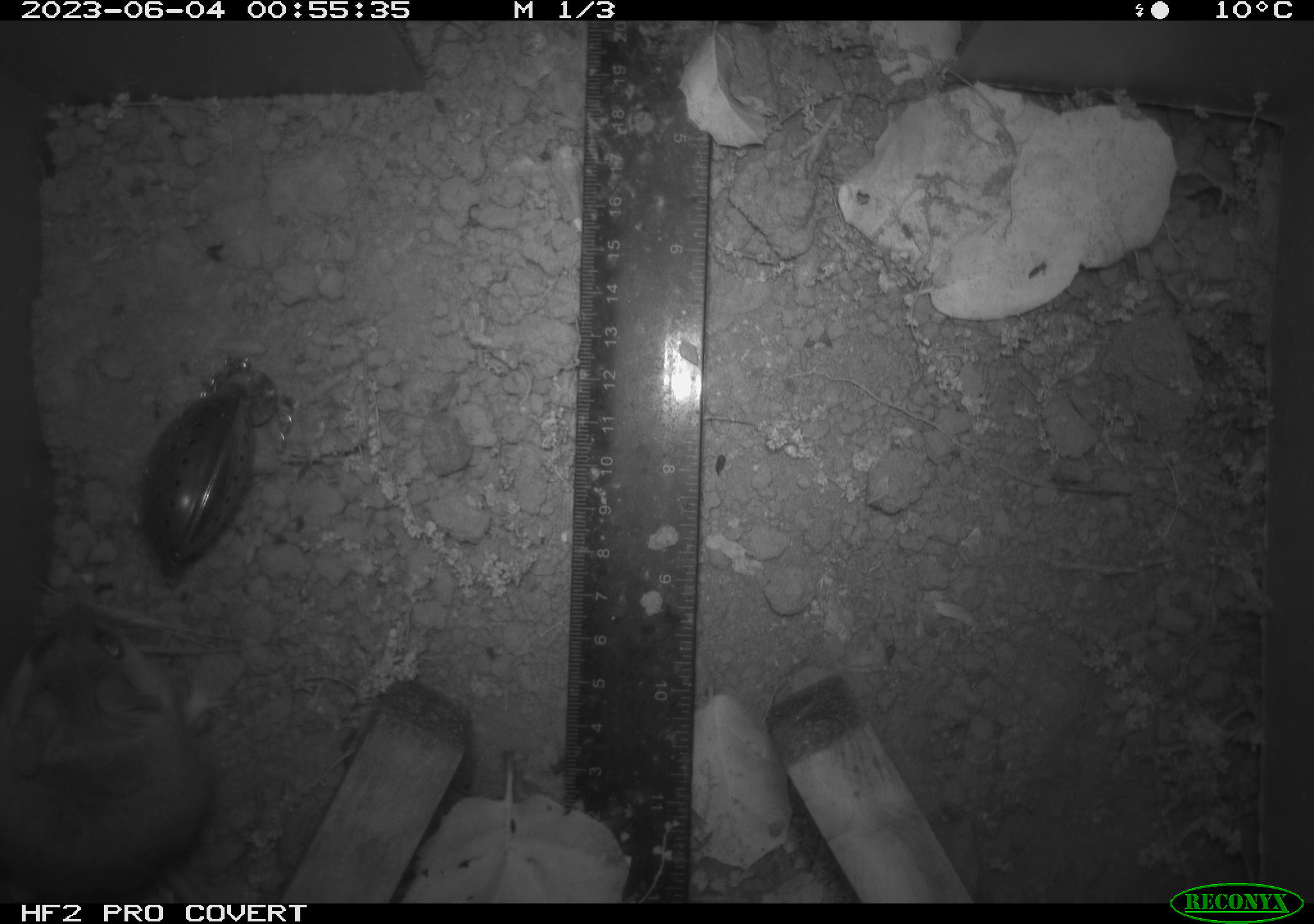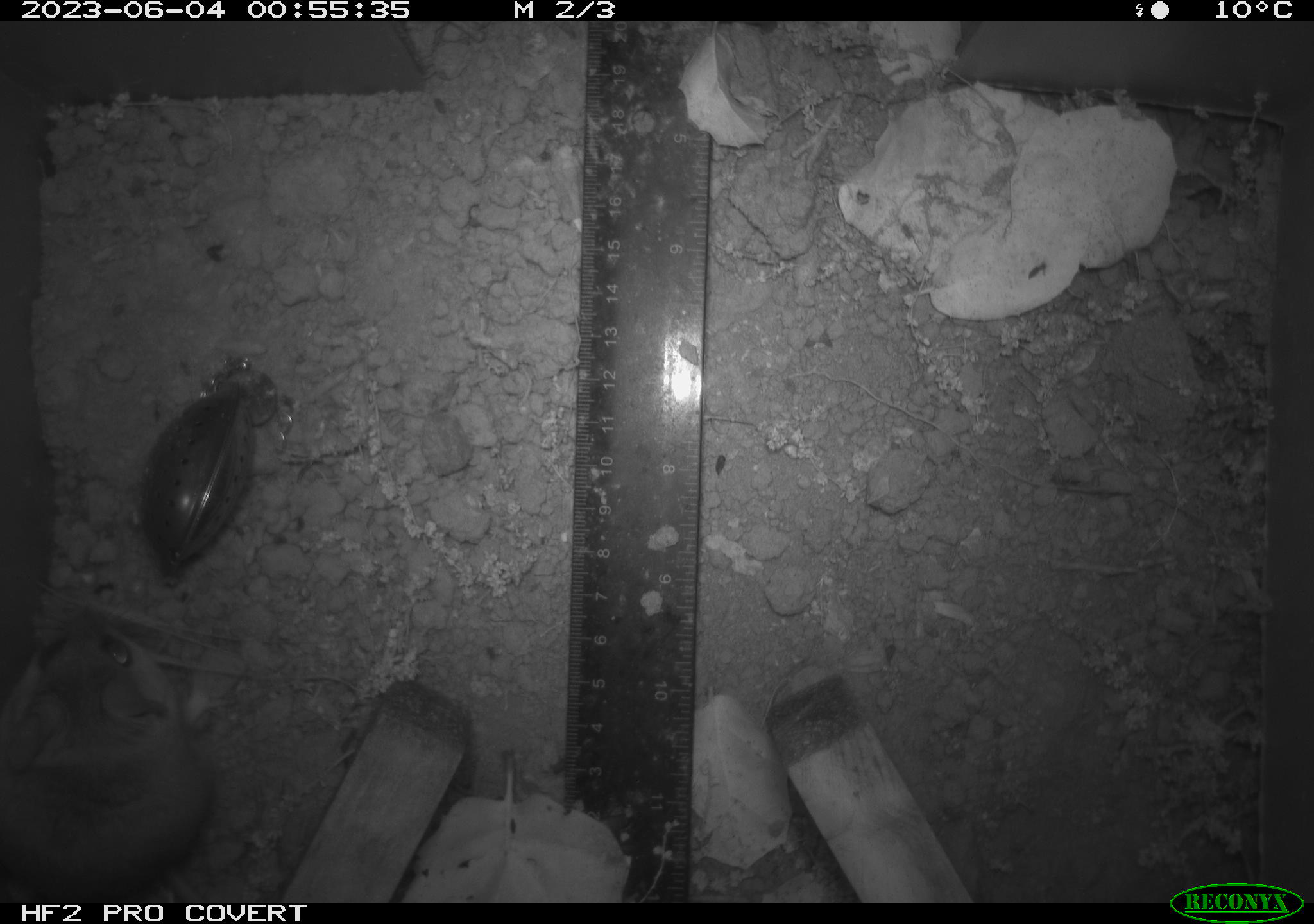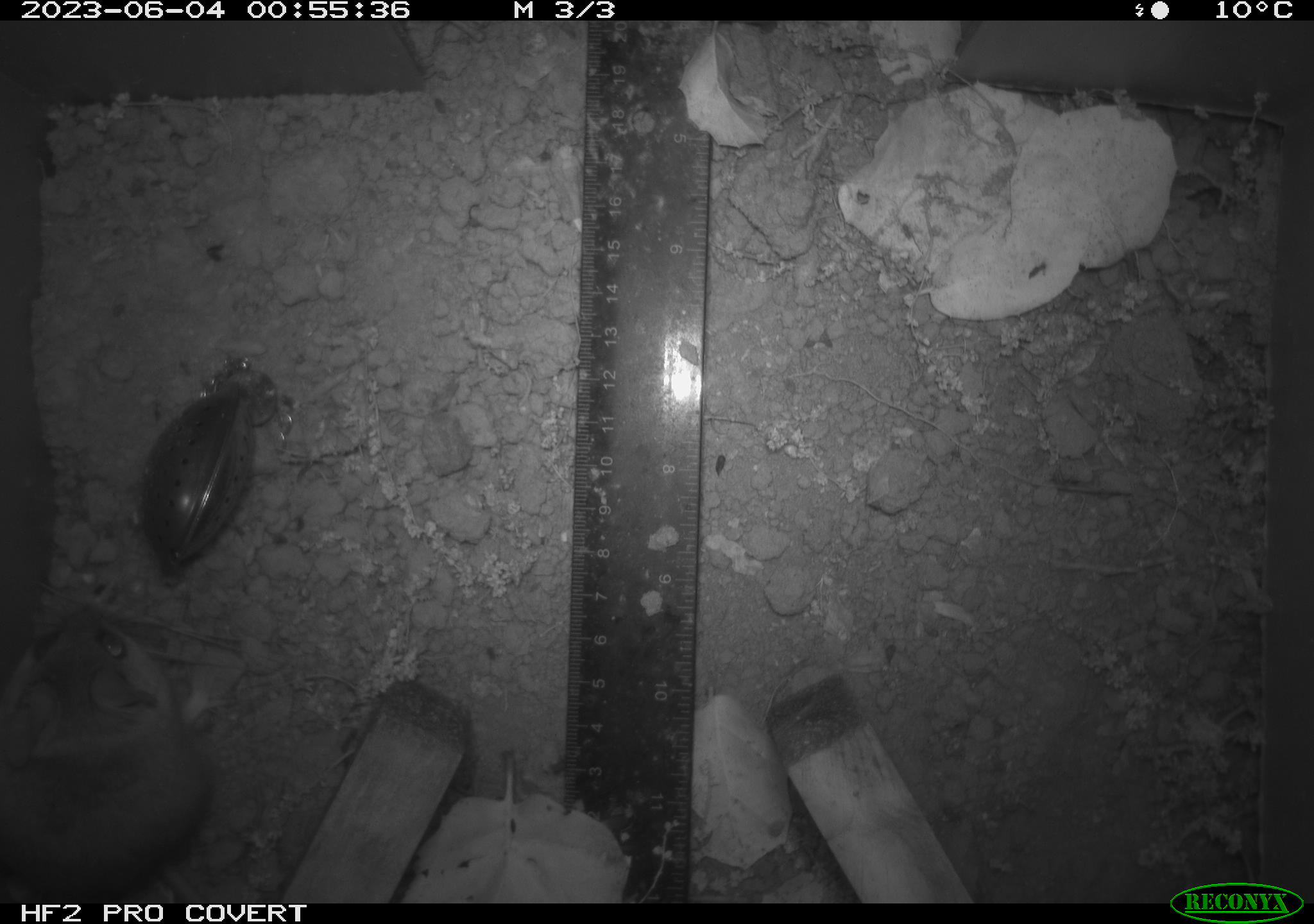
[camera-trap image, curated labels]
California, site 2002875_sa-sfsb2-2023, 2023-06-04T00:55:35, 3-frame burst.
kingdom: Animalia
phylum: Chordata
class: Mammalia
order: Rodentia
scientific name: Rodentia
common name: mouse species